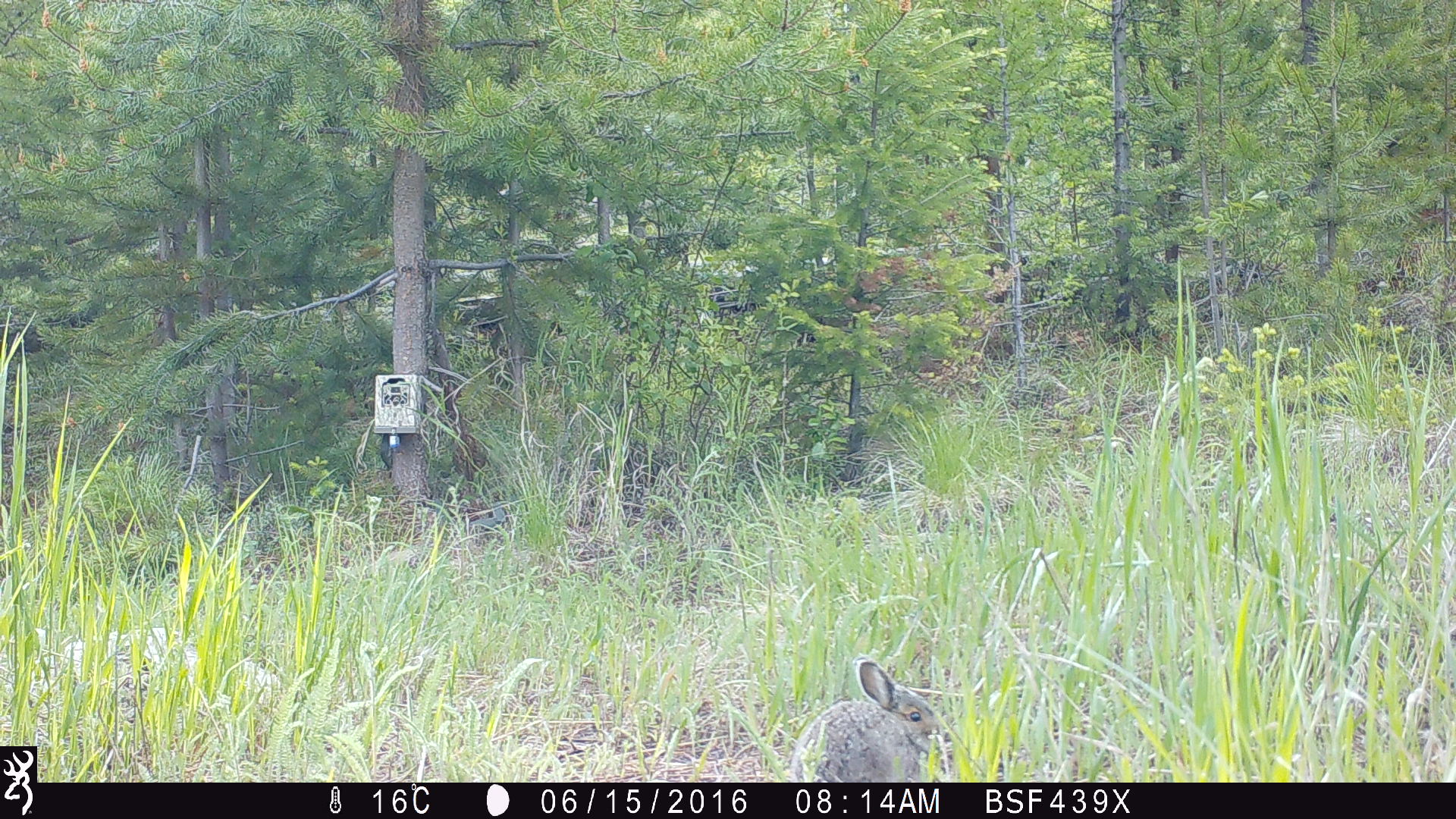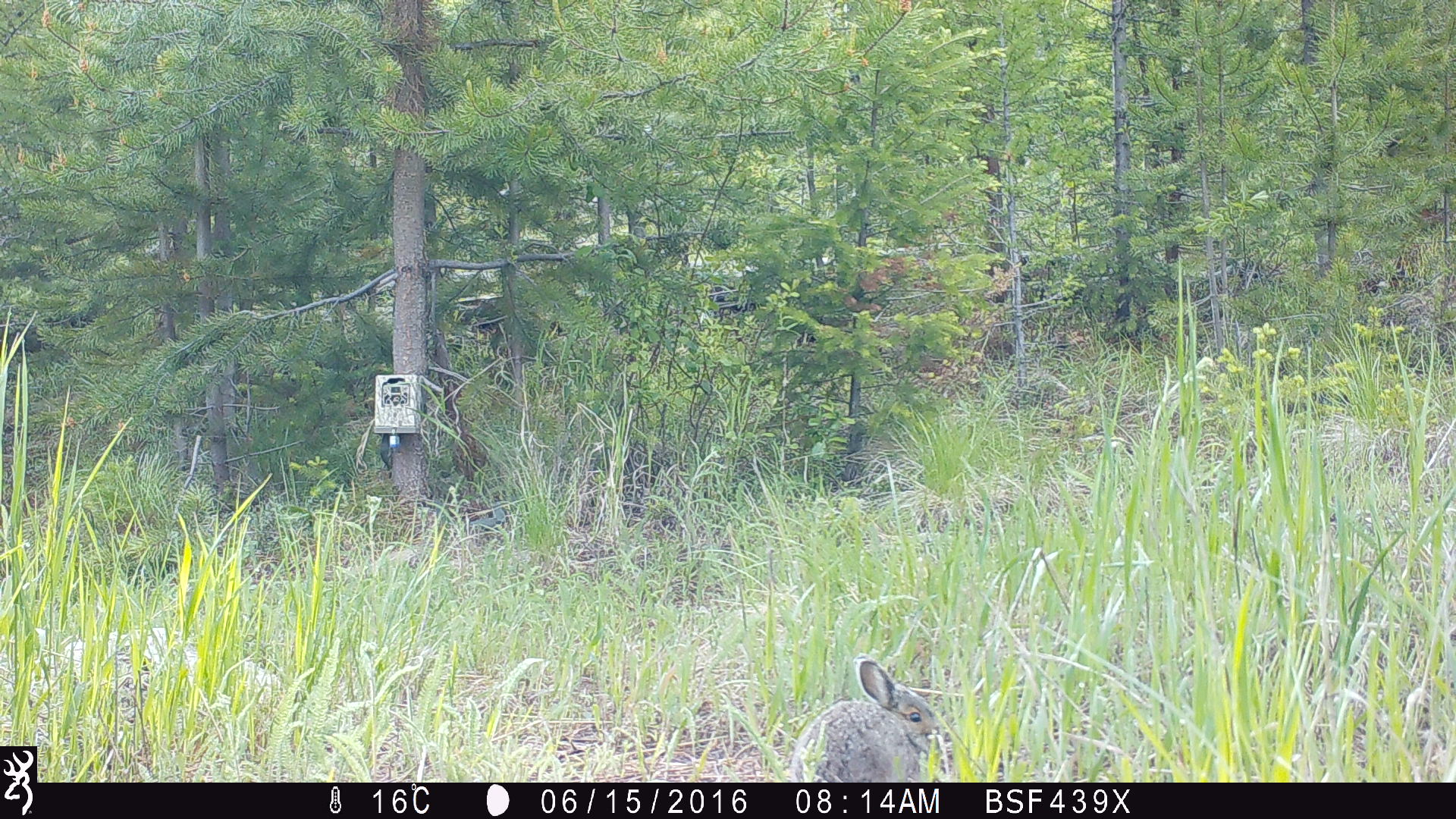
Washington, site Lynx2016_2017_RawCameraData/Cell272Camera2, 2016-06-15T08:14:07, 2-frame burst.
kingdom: Animalia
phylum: Chordata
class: Mammalia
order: Lagomorpha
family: Leporidae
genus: Lepus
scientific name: Lepus americanus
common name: snowshoe hare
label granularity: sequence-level